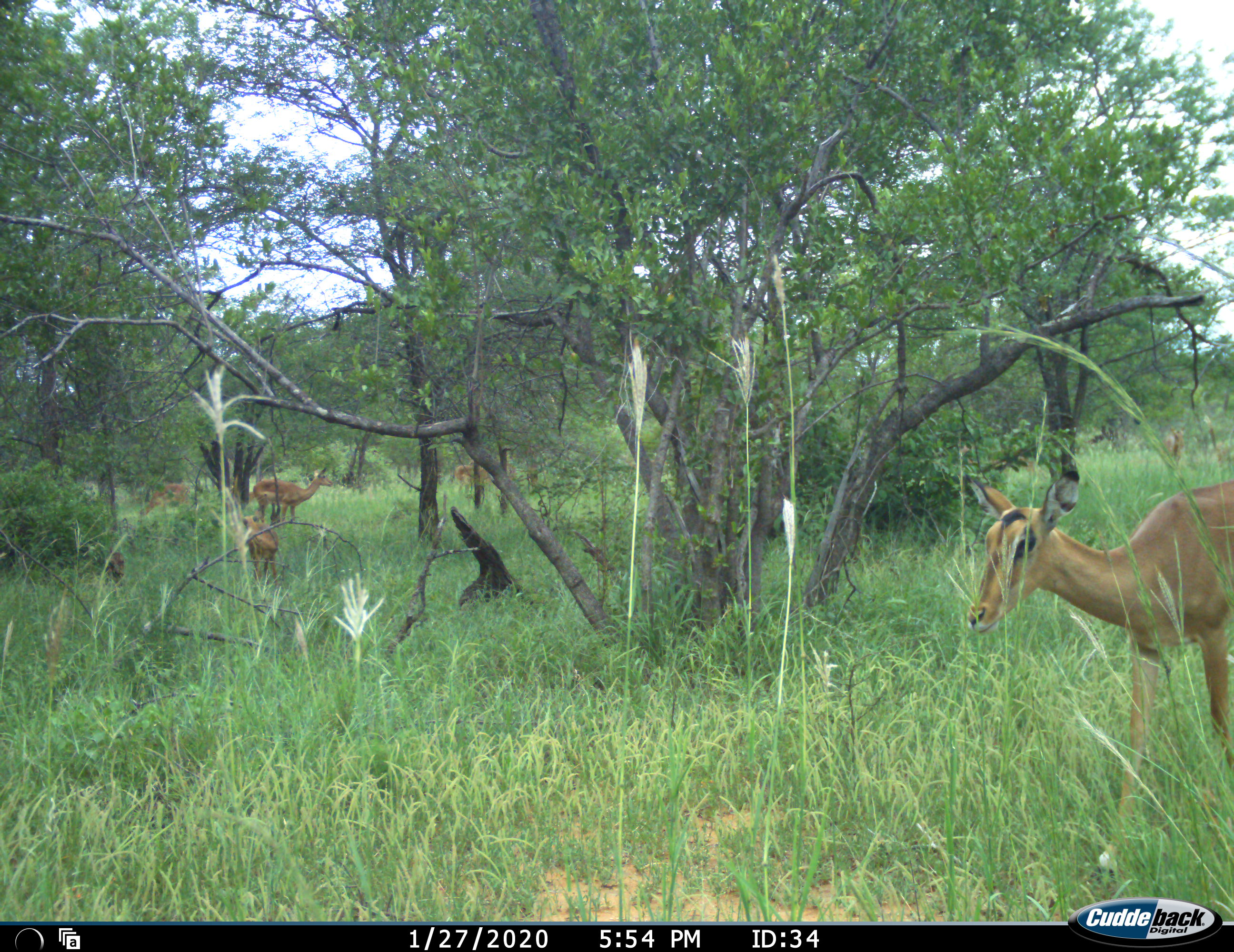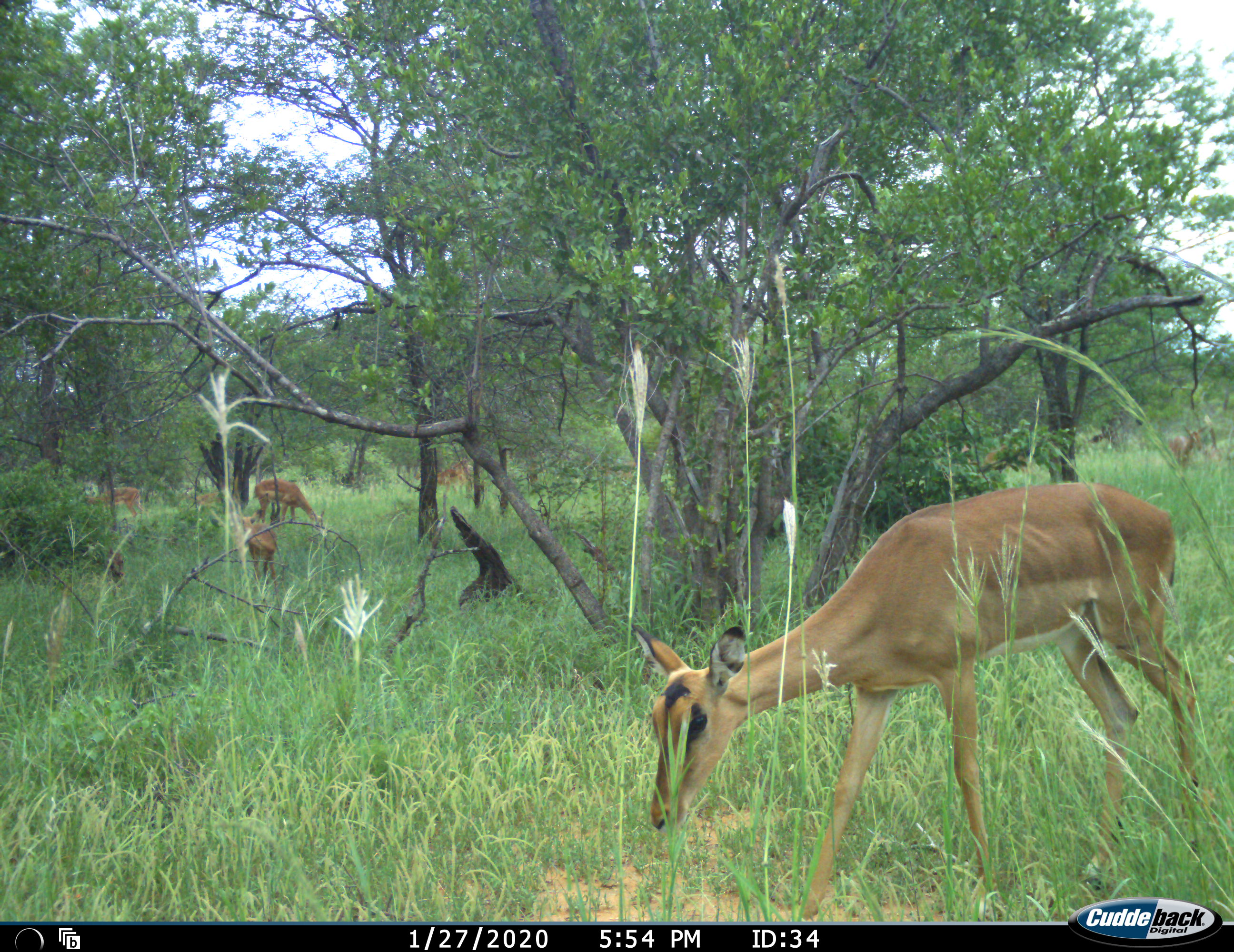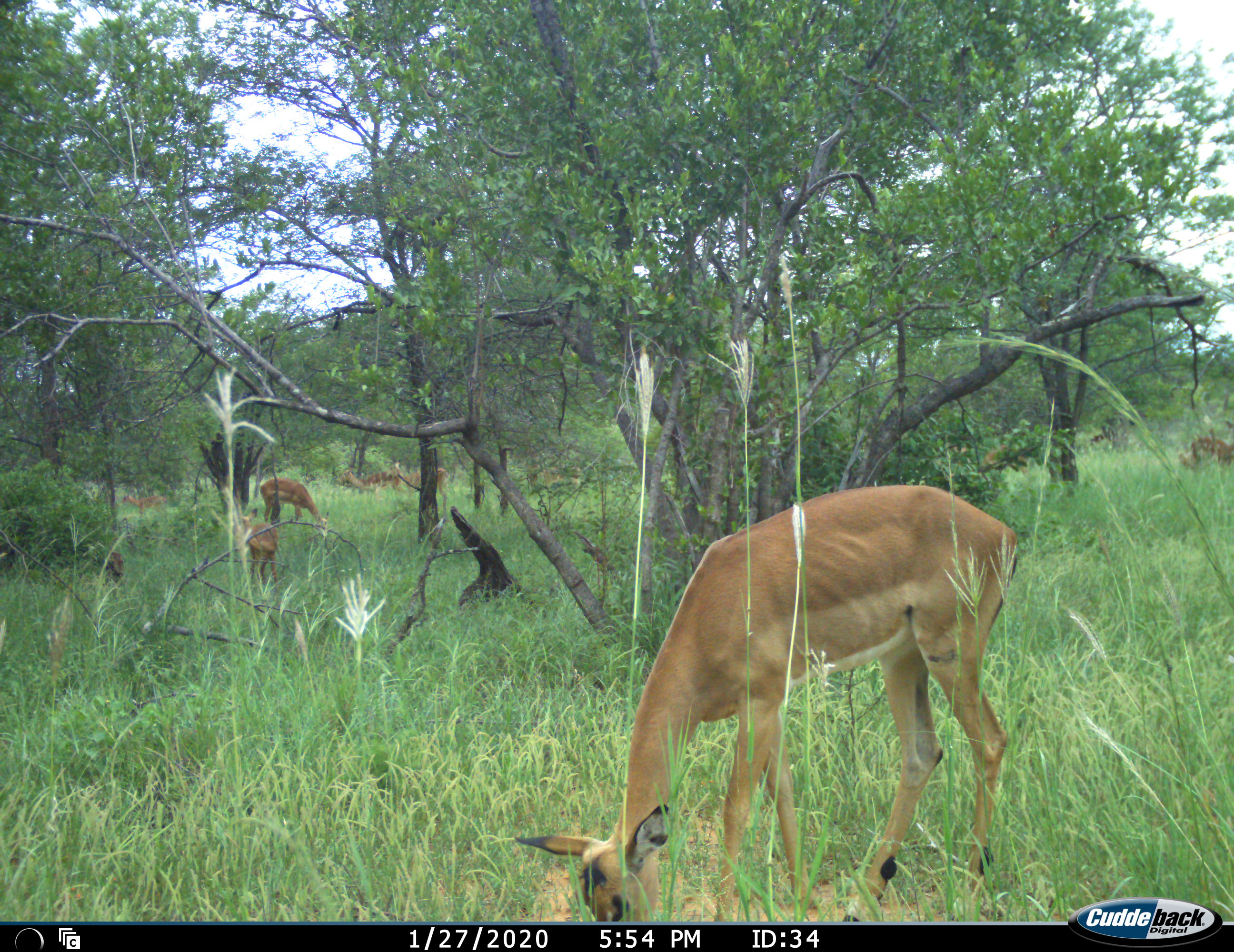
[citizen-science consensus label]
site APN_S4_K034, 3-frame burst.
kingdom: Animalia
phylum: Chordata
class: Mammalia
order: Artiodactyla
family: Bovidae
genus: Aepyceros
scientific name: Aepyceros melampus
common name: impala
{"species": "impala (Aepyceros melampus)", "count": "8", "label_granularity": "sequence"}